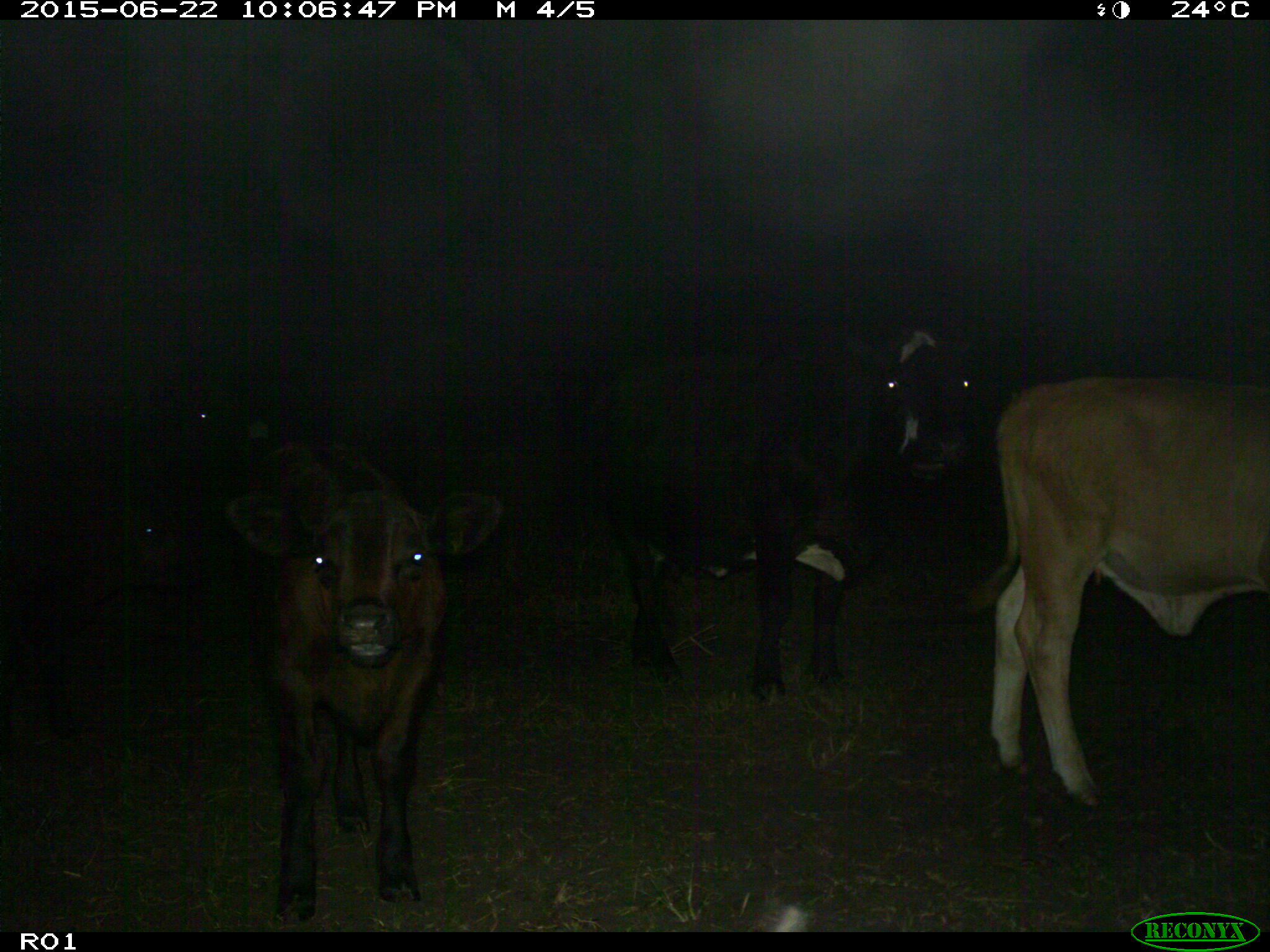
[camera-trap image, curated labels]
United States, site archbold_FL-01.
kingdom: Animalia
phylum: Chordata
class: Mammalia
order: Artiodactyla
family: Bovidae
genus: Bos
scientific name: Bos taurus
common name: domestic cow